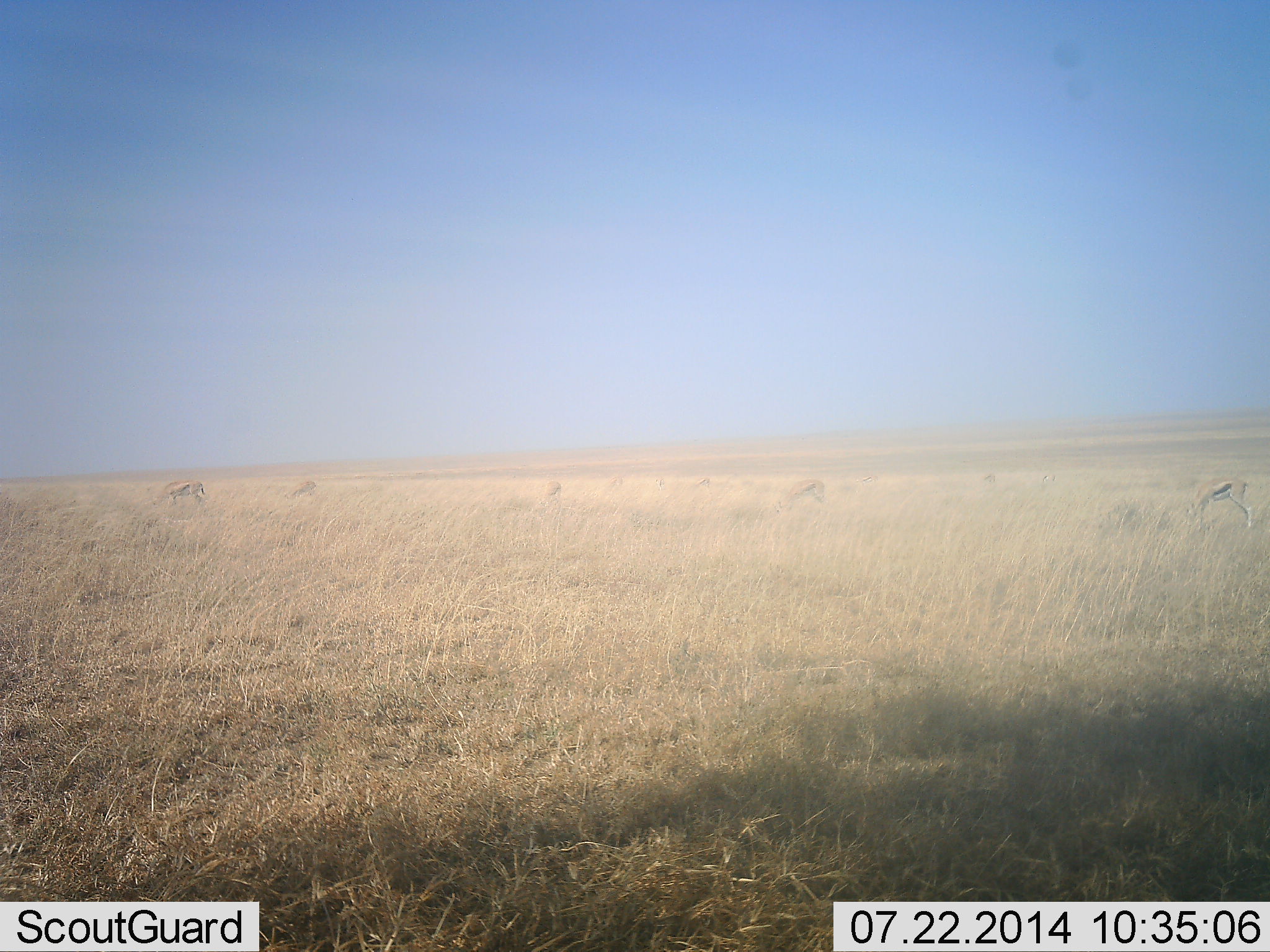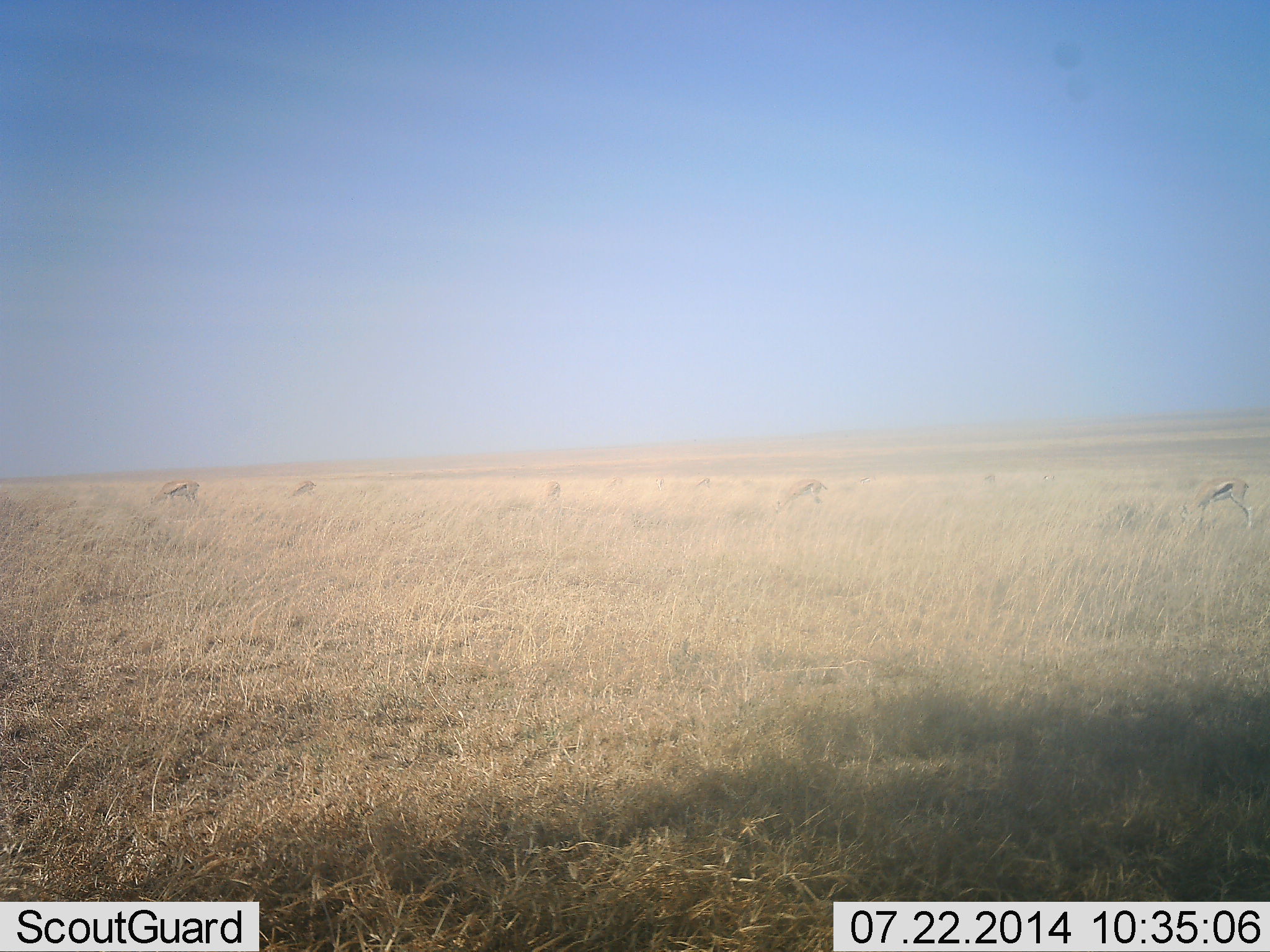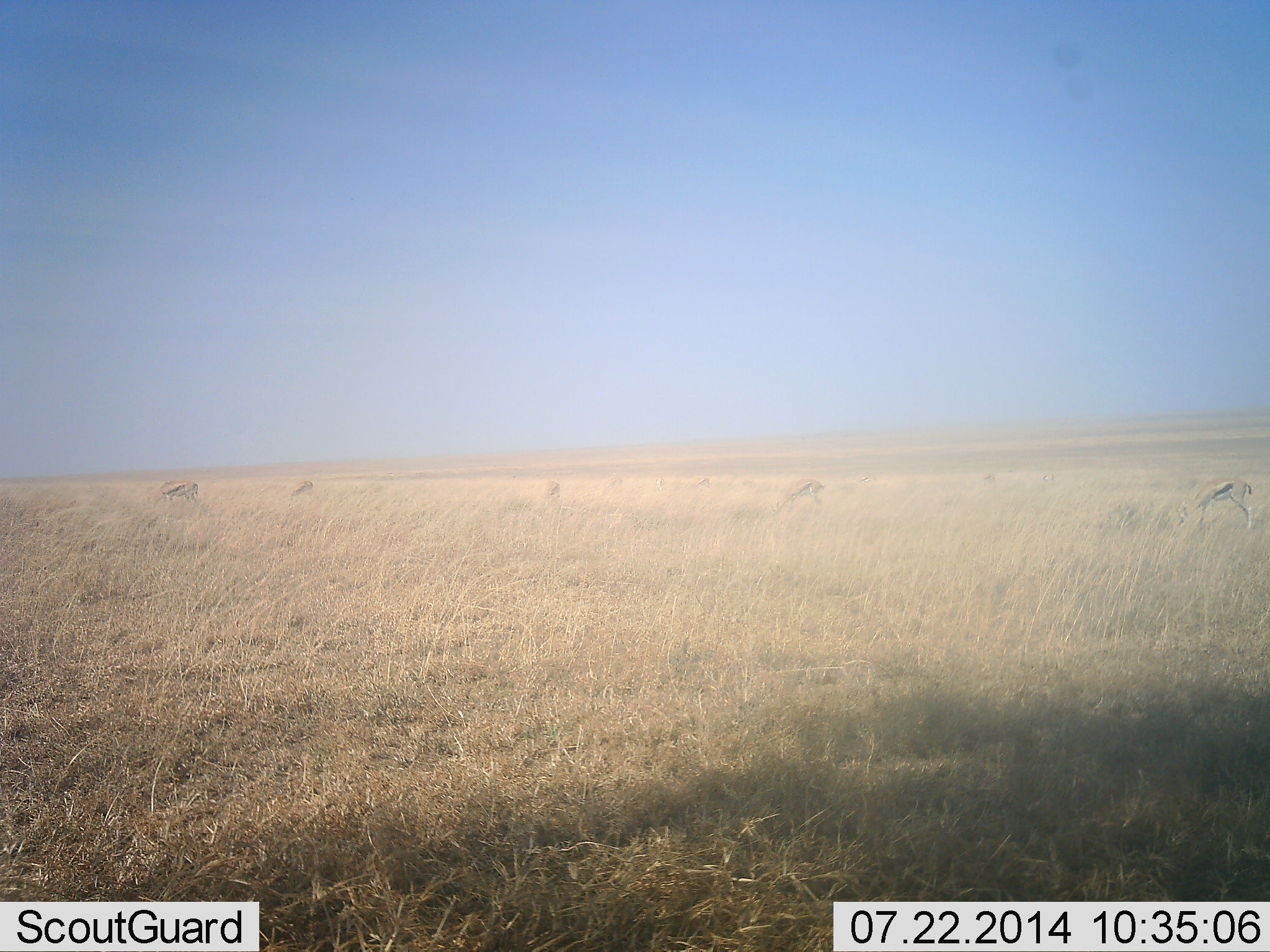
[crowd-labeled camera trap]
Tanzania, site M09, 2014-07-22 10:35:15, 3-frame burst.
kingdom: Animalia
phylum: Chordata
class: Mammalia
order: Artiodactyla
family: Bovidae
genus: Eudorcas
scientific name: Eudorcas thomsonii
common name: thomson's gazelle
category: gazellethomsons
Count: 5.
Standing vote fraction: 10%.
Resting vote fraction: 0%.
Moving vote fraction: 10%.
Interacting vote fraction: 0%.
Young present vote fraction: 0%.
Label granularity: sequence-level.